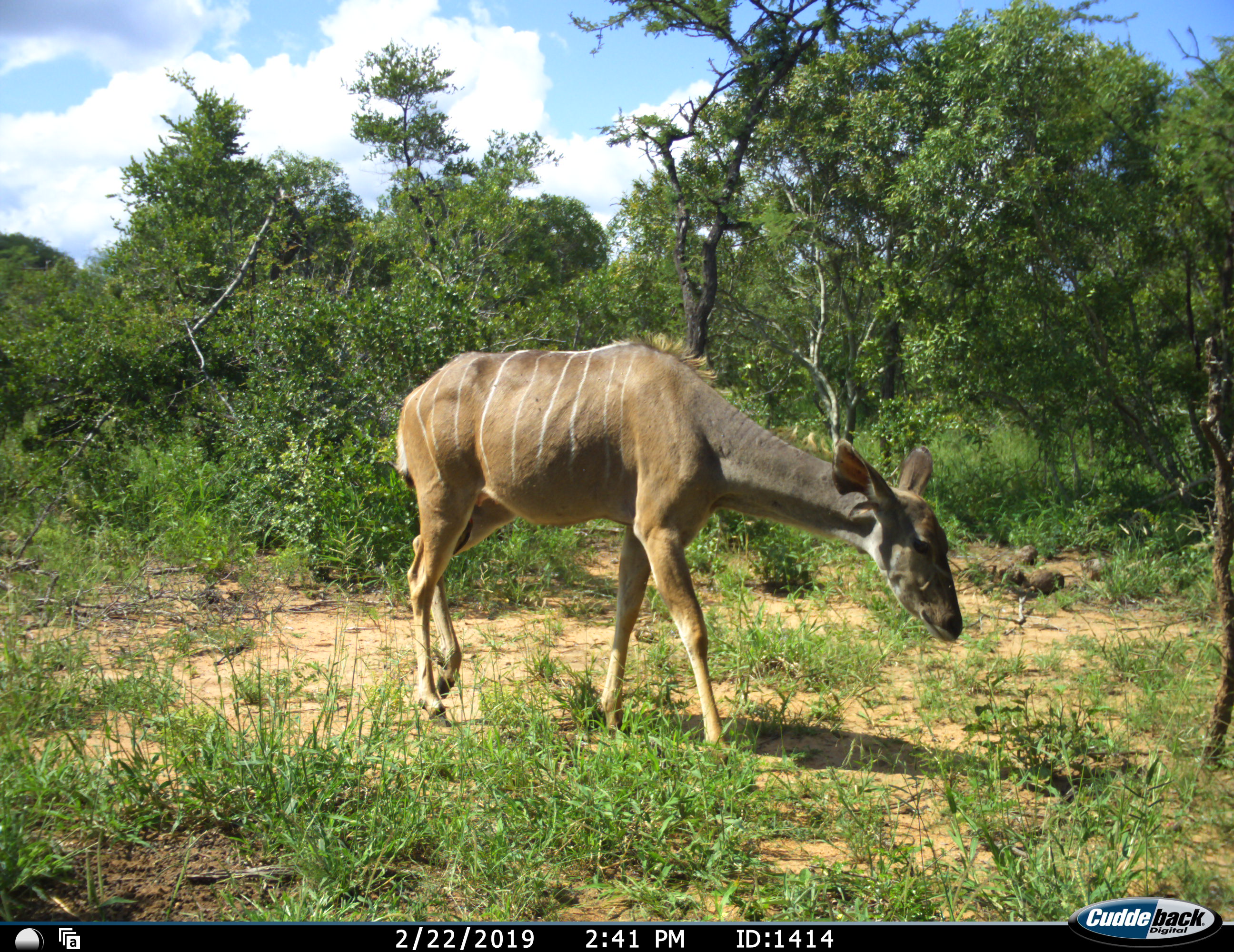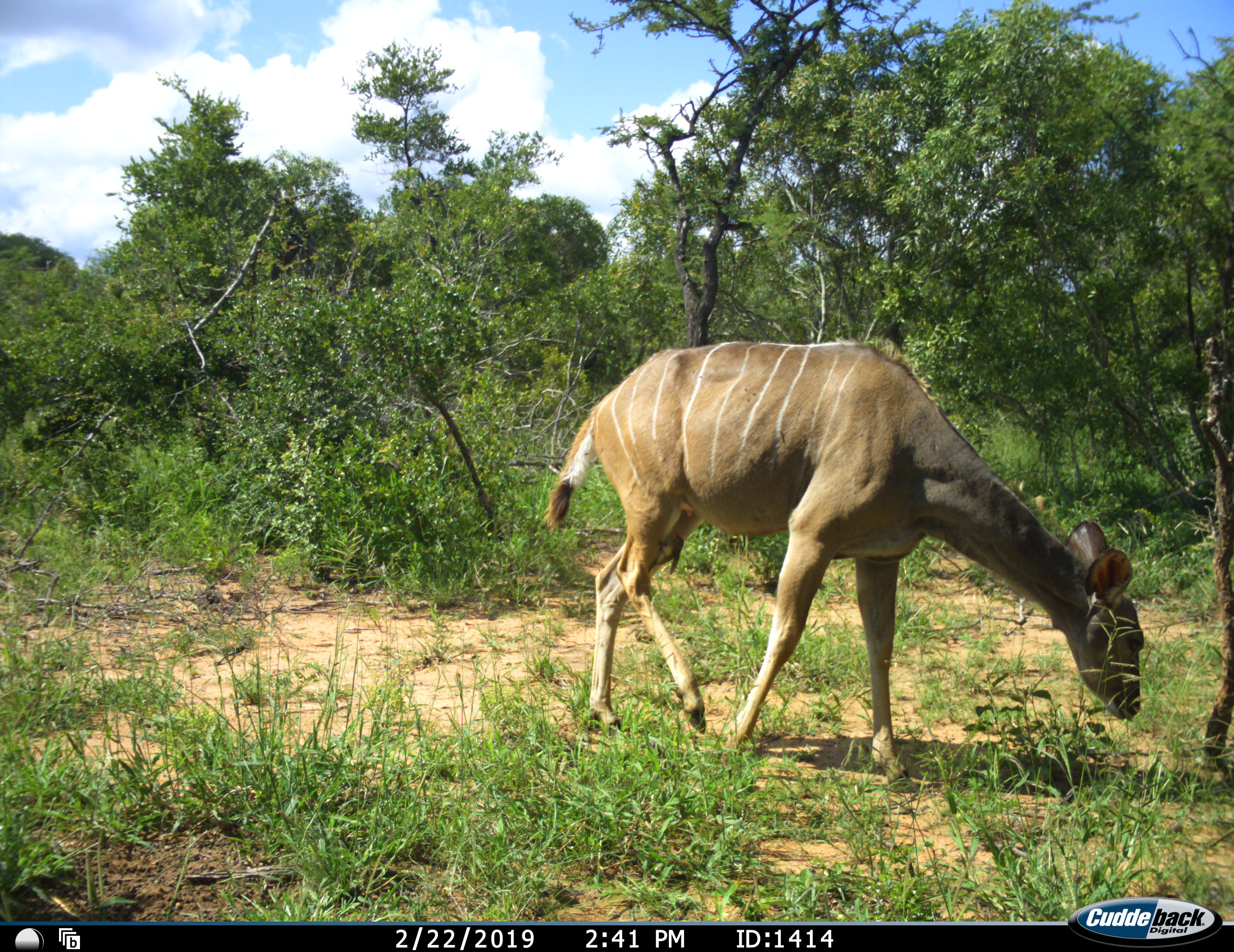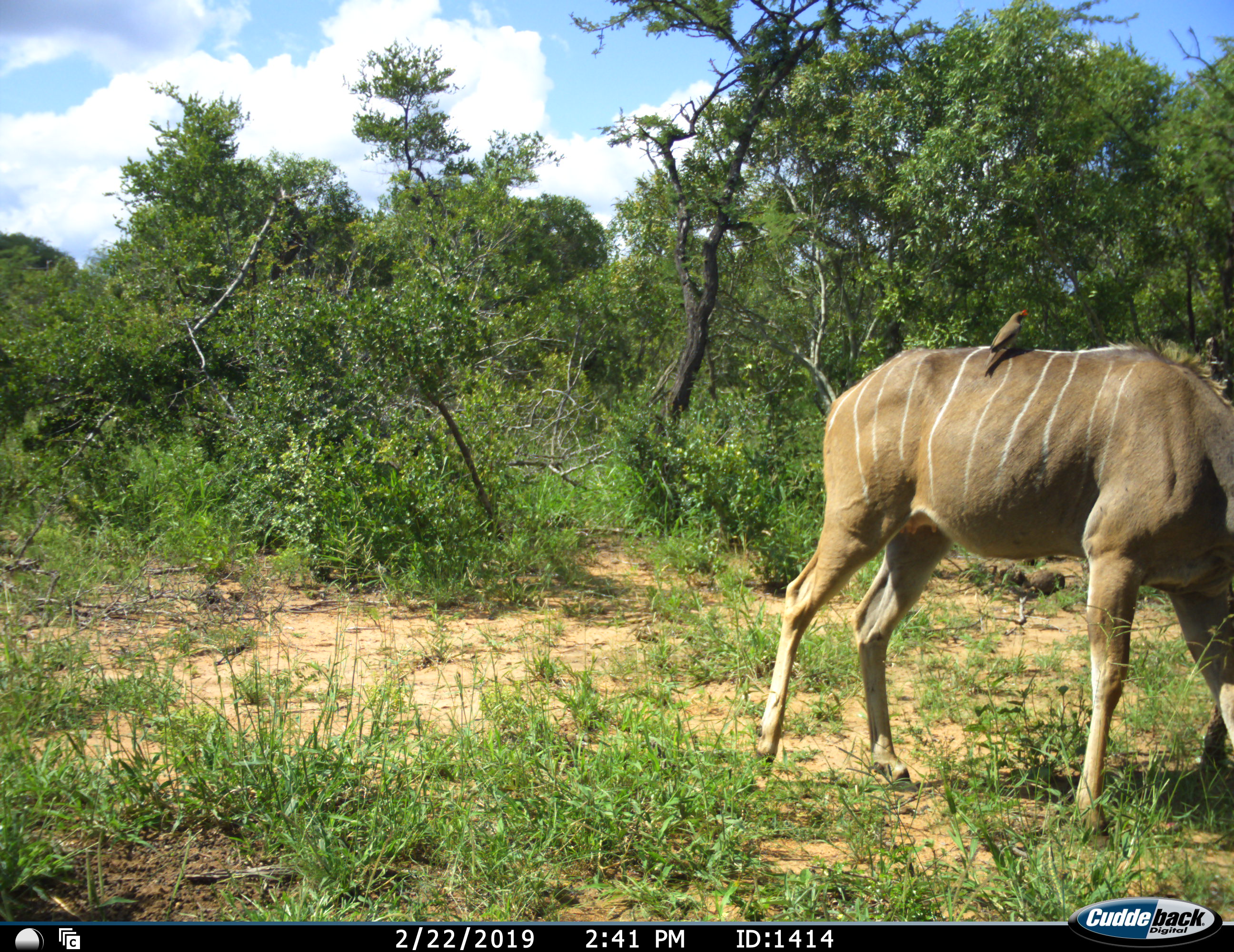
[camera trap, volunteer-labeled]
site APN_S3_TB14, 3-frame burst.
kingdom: Animalia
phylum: Chordata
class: Mammalia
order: Artiodactyla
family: Bovidae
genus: Tragelaphus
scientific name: Tragelaphus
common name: kudu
Kudu (Tragelaphus), count 1. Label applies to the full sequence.